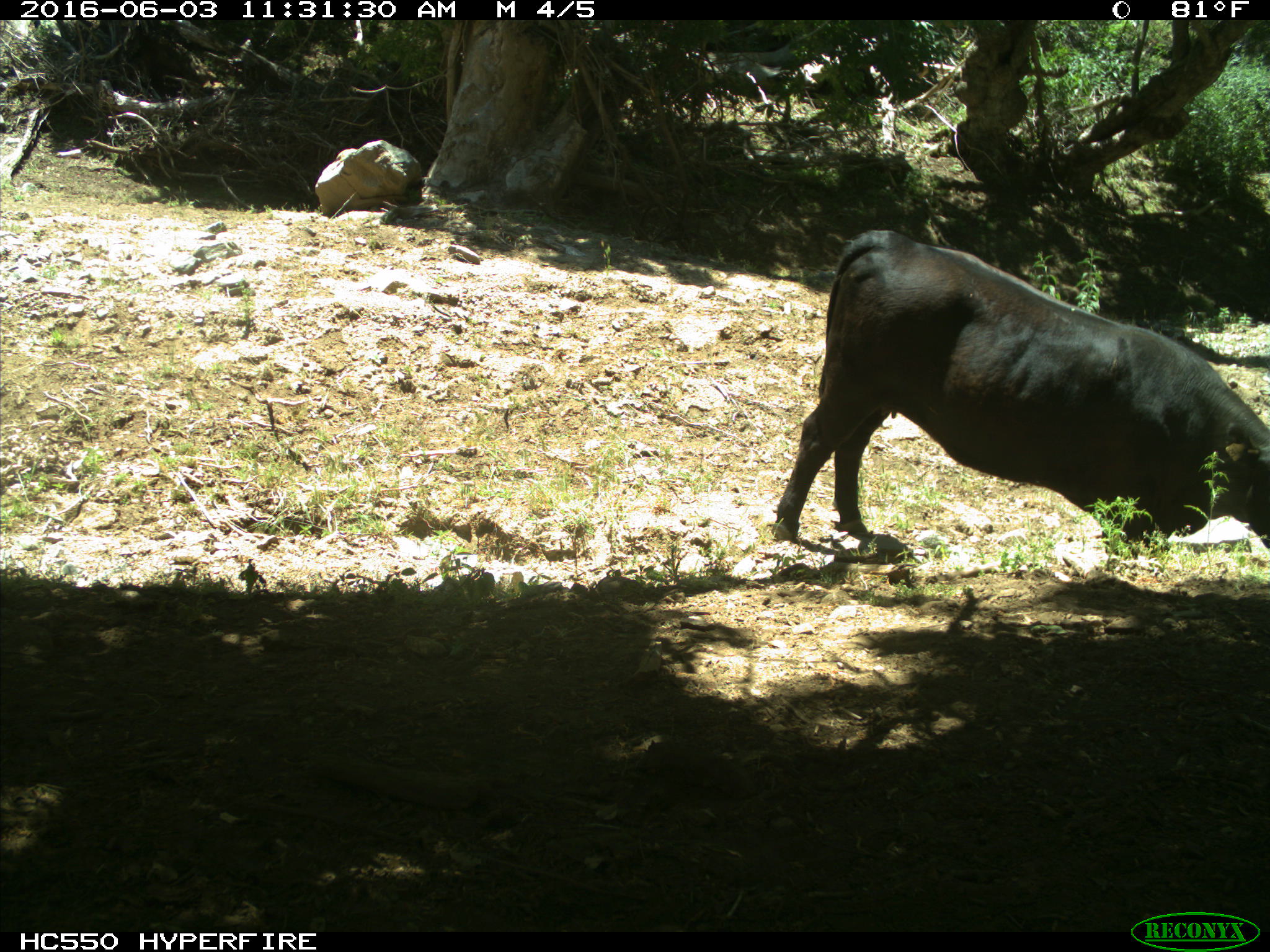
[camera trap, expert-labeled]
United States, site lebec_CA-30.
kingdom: Animalia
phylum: Chordata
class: Mammalia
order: Artiodactyla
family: Bovidae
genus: Bos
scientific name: Bos taurus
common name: domestic cow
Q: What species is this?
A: Bos taurus (domestic cow).